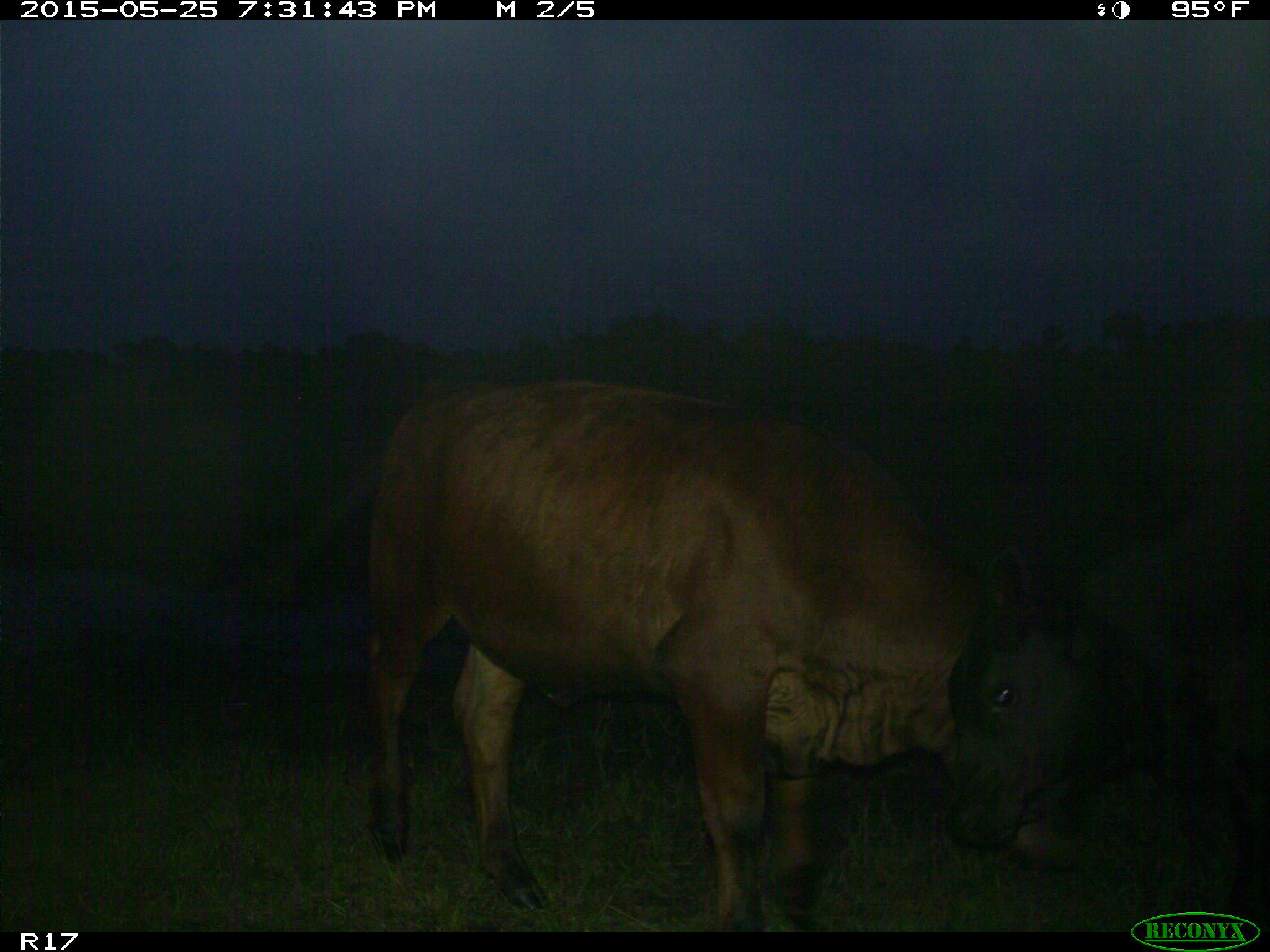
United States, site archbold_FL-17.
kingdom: Animalia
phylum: Chordata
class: Mammalia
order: Artiodactyla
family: Bovidae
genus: Bos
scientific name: Bos taurus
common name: domestic cow